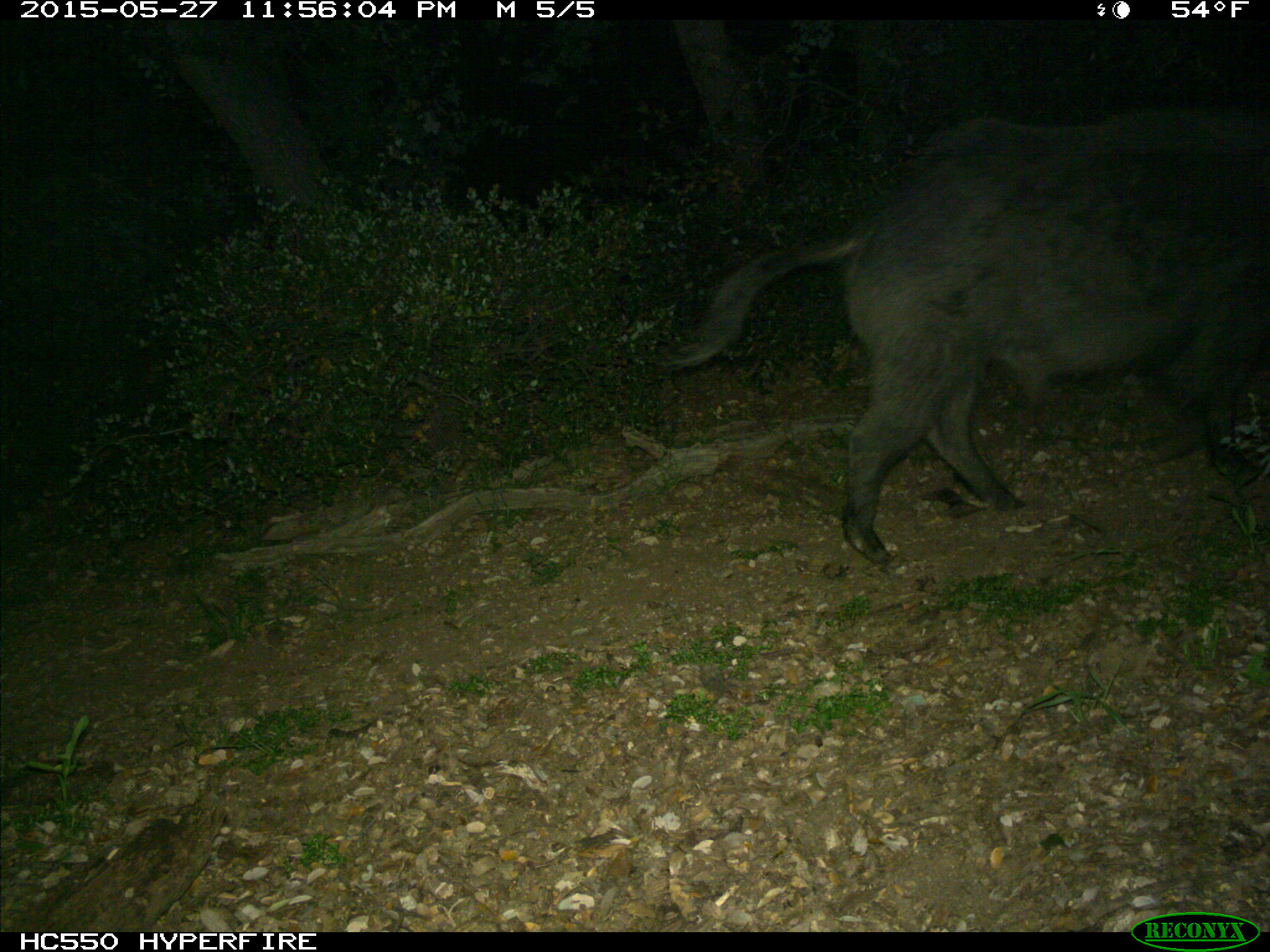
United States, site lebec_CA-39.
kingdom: Animalia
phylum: Chordata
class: Mammalia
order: Artiodactyla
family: Suidae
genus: Sus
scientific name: Sus scrofa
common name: wild boar